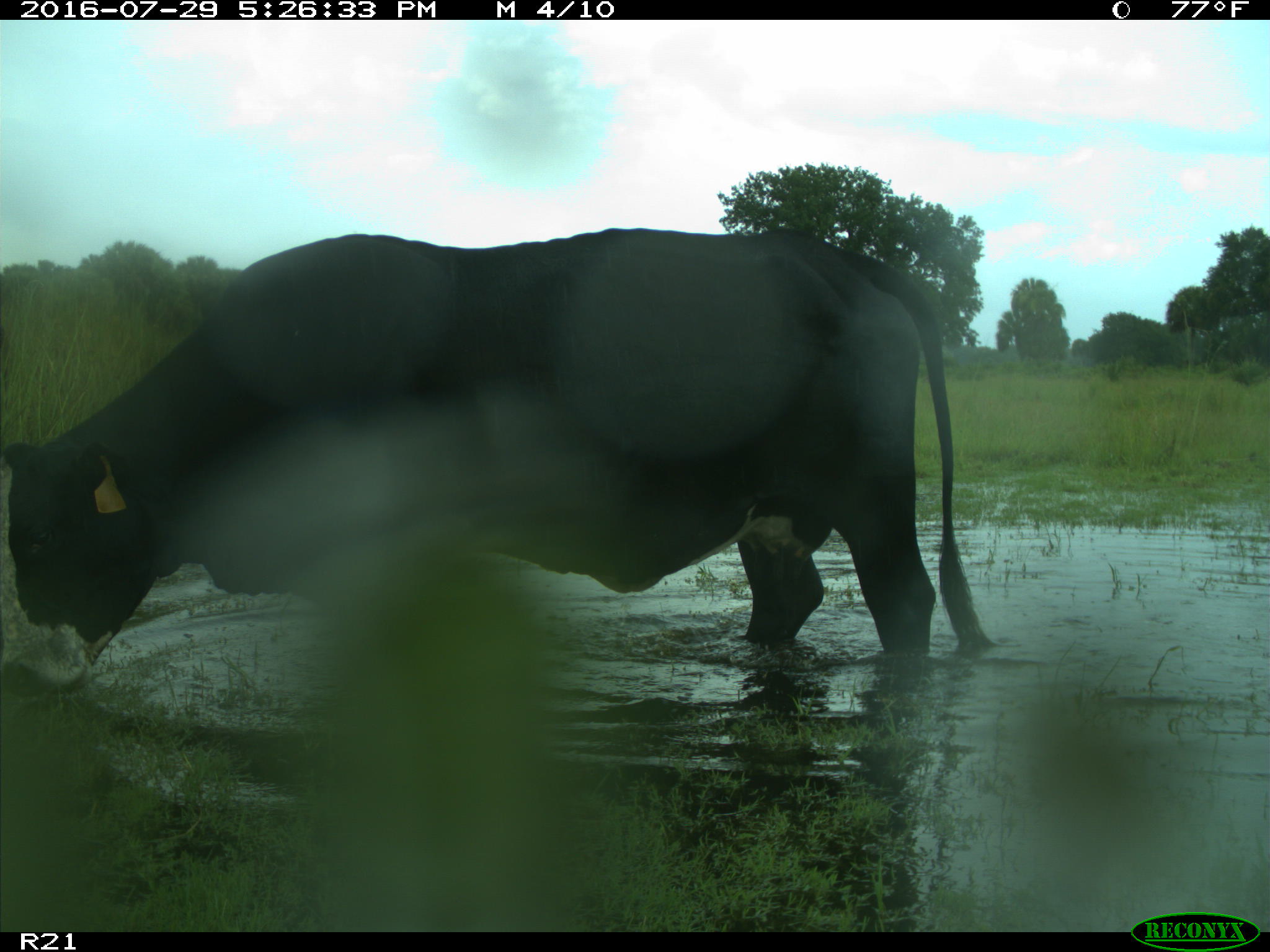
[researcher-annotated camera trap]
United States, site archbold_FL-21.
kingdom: Animalia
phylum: Chordata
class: Mammalia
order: Artiodactyla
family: Bovidae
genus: Bos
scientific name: Bos taurus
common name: domestic cow